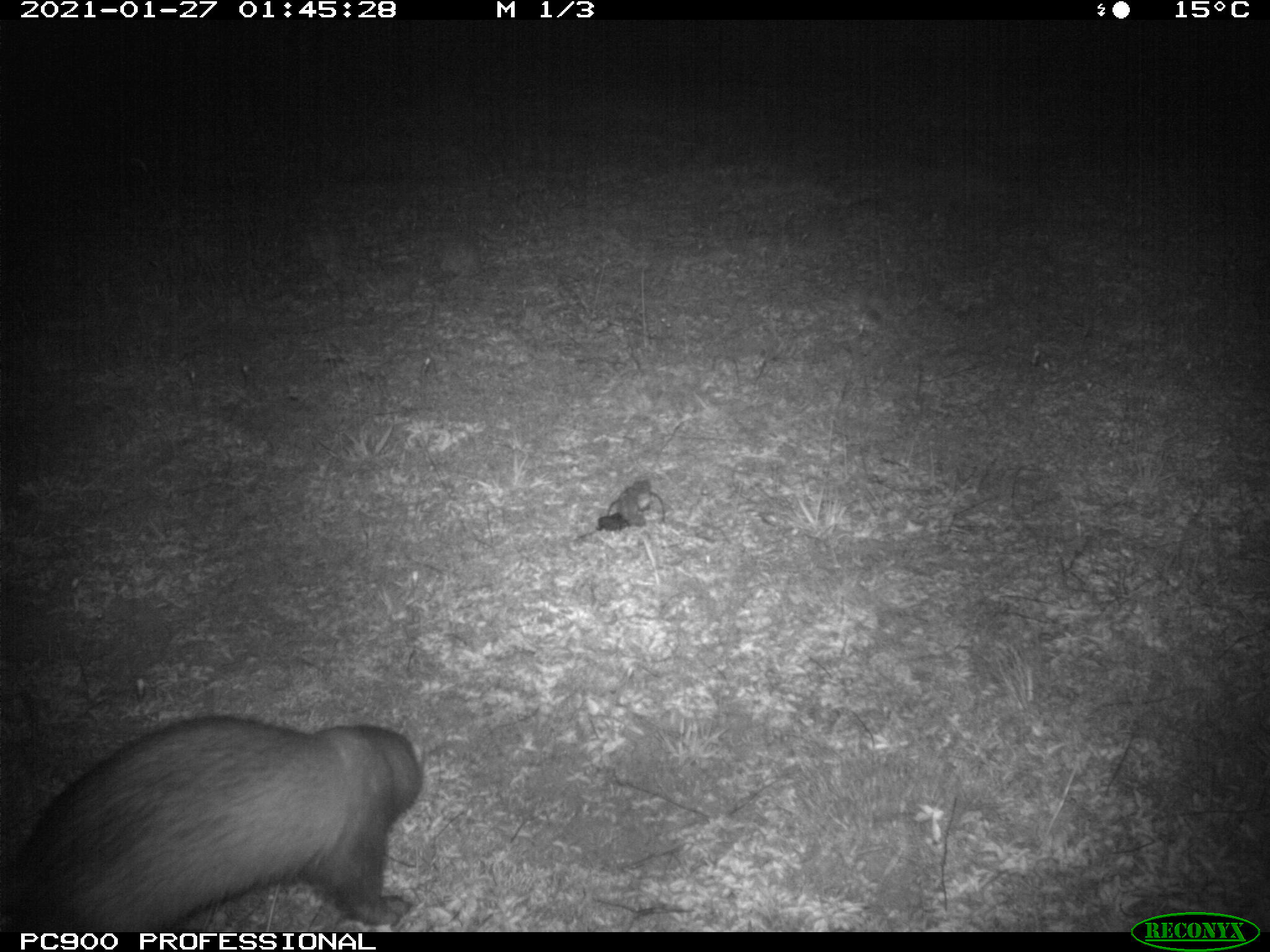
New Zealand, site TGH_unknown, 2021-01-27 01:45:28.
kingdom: Animalia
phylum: Chordata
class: Mammalia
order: Carnivora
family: Mustelidae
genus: Mustela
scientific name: Mustela furo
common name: ferret